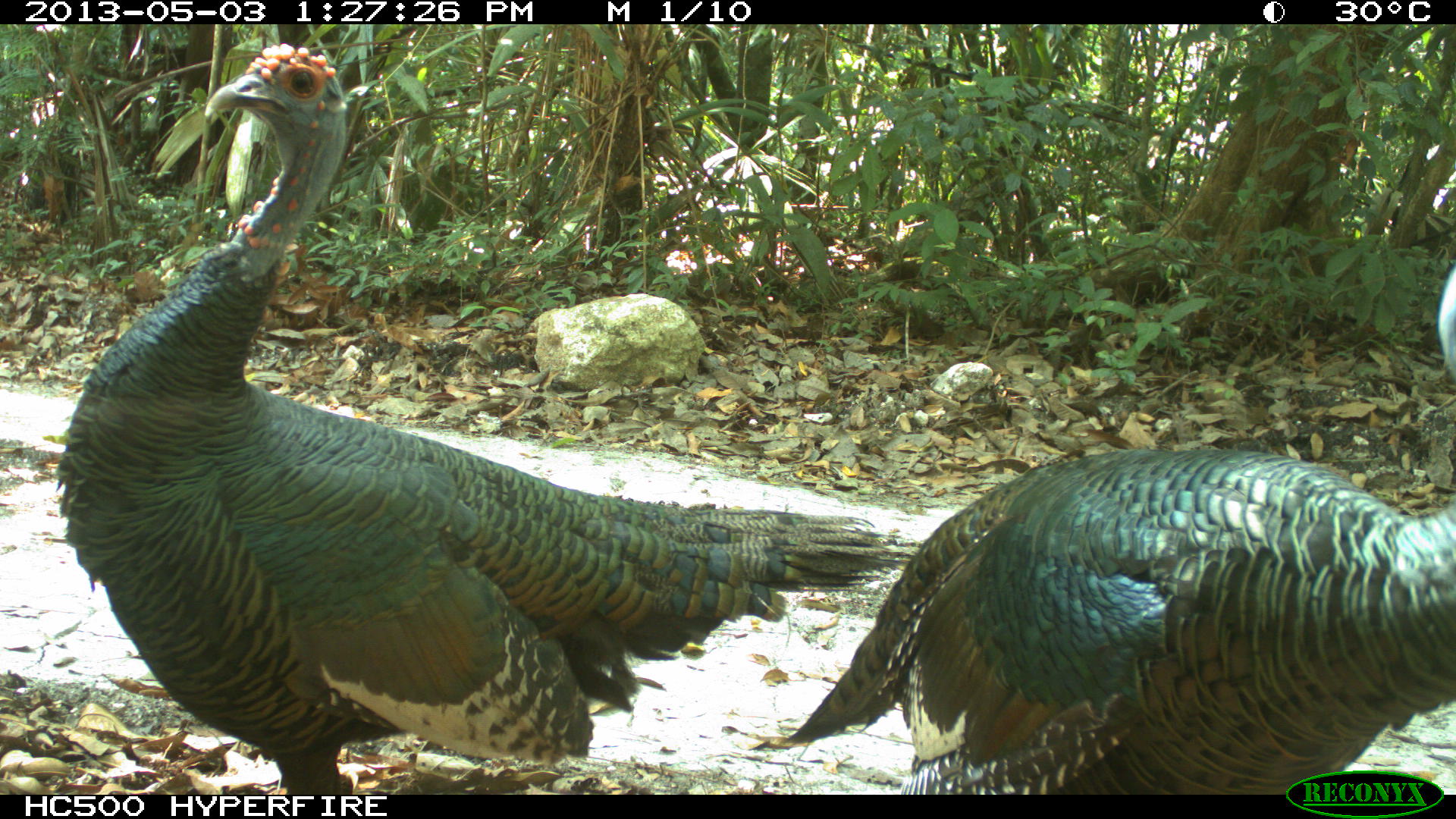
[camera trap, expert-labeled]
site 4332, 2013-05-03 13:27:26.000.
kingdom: Animalia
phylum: Chordata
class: Aves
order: Galliformes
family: Phasianidae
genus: Meleagris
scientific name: Meleagris ocellata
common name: ocellated turkey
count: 2